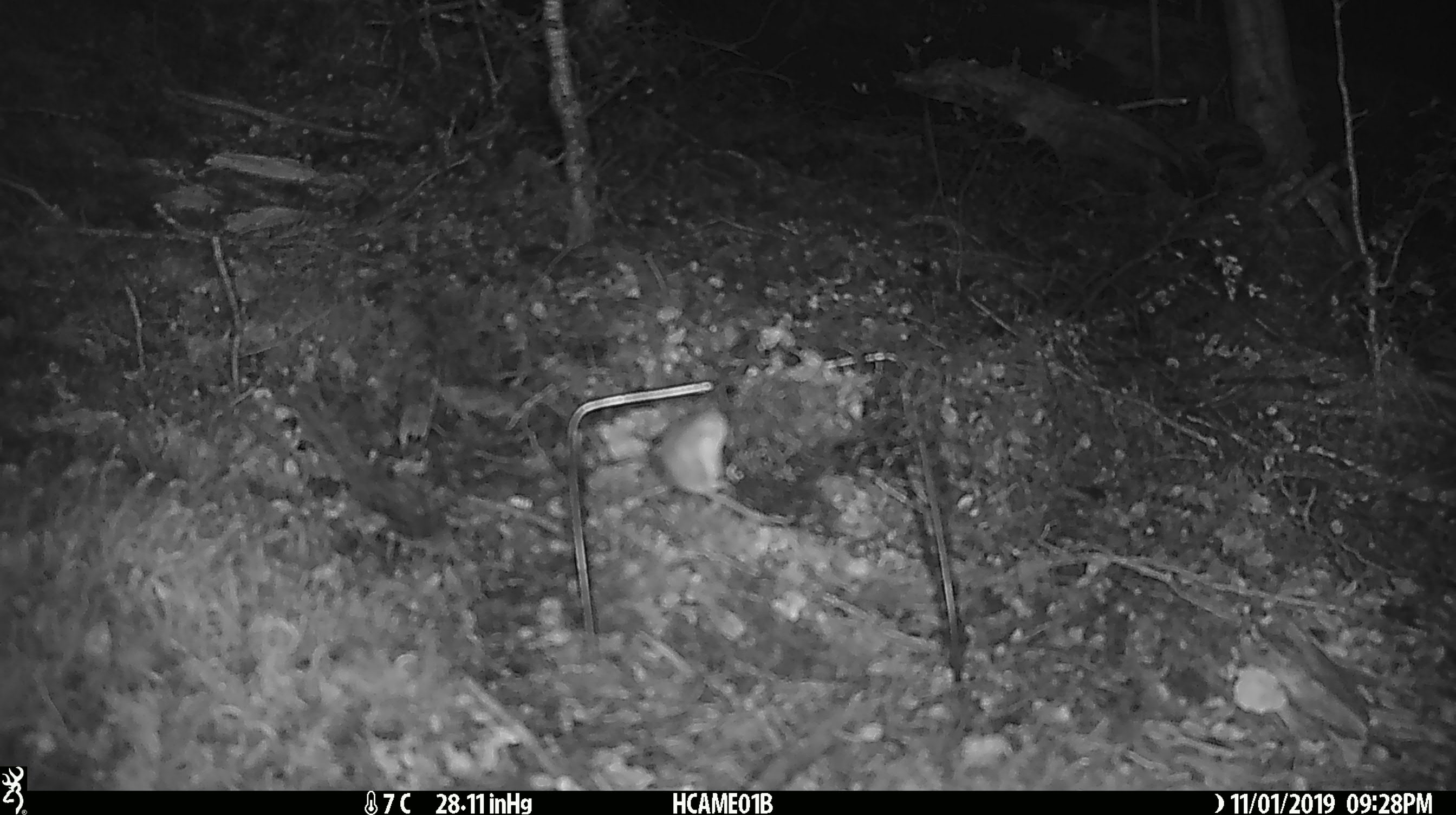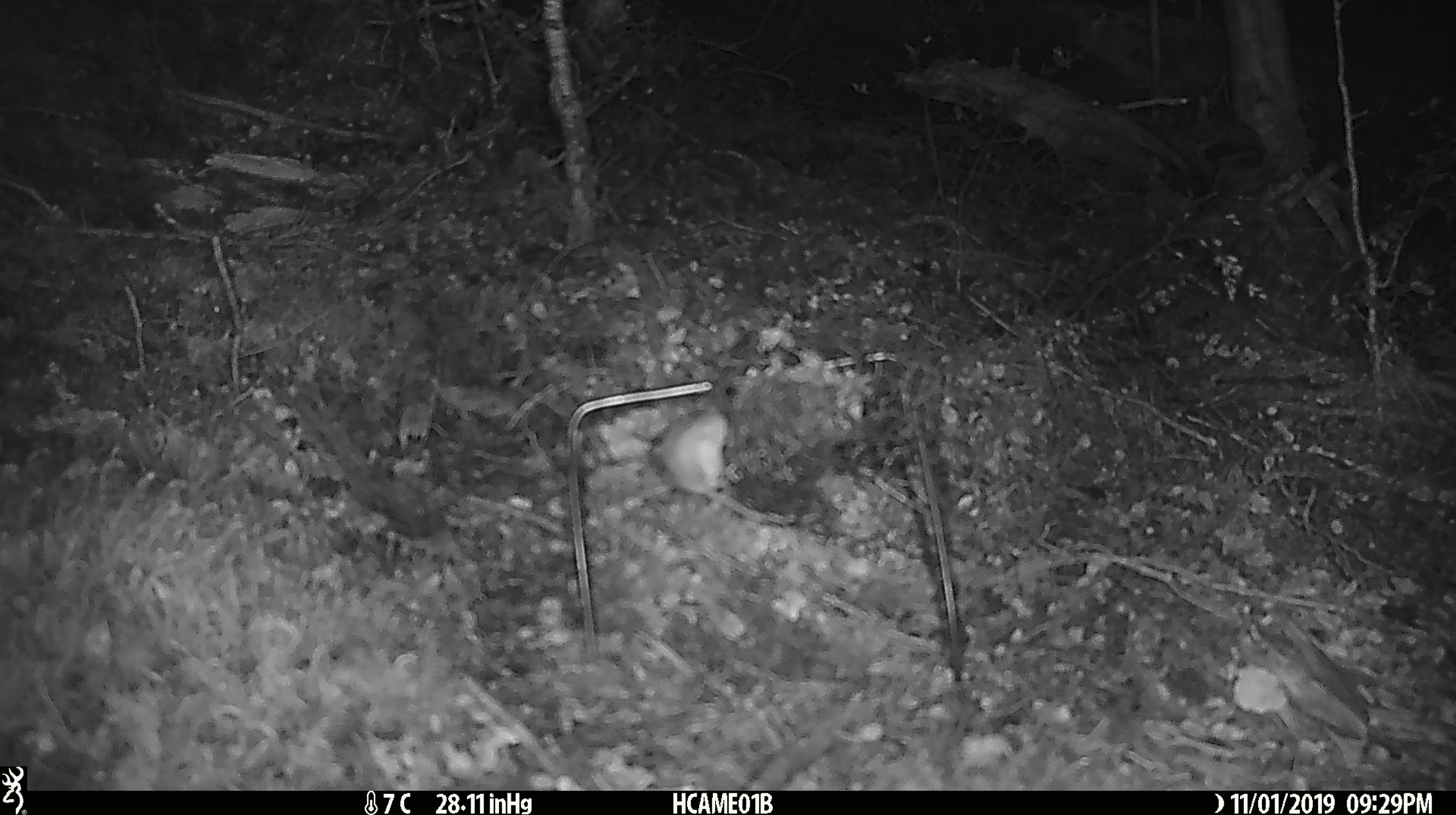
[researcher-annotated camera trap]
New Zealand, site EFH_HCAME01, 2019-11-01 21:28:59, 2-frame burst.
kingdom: Animalia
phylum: Chordata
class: Mammalia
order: Rodentia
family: Muridae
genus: Mus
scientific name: Mus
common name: mouse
Mouse (Mus).